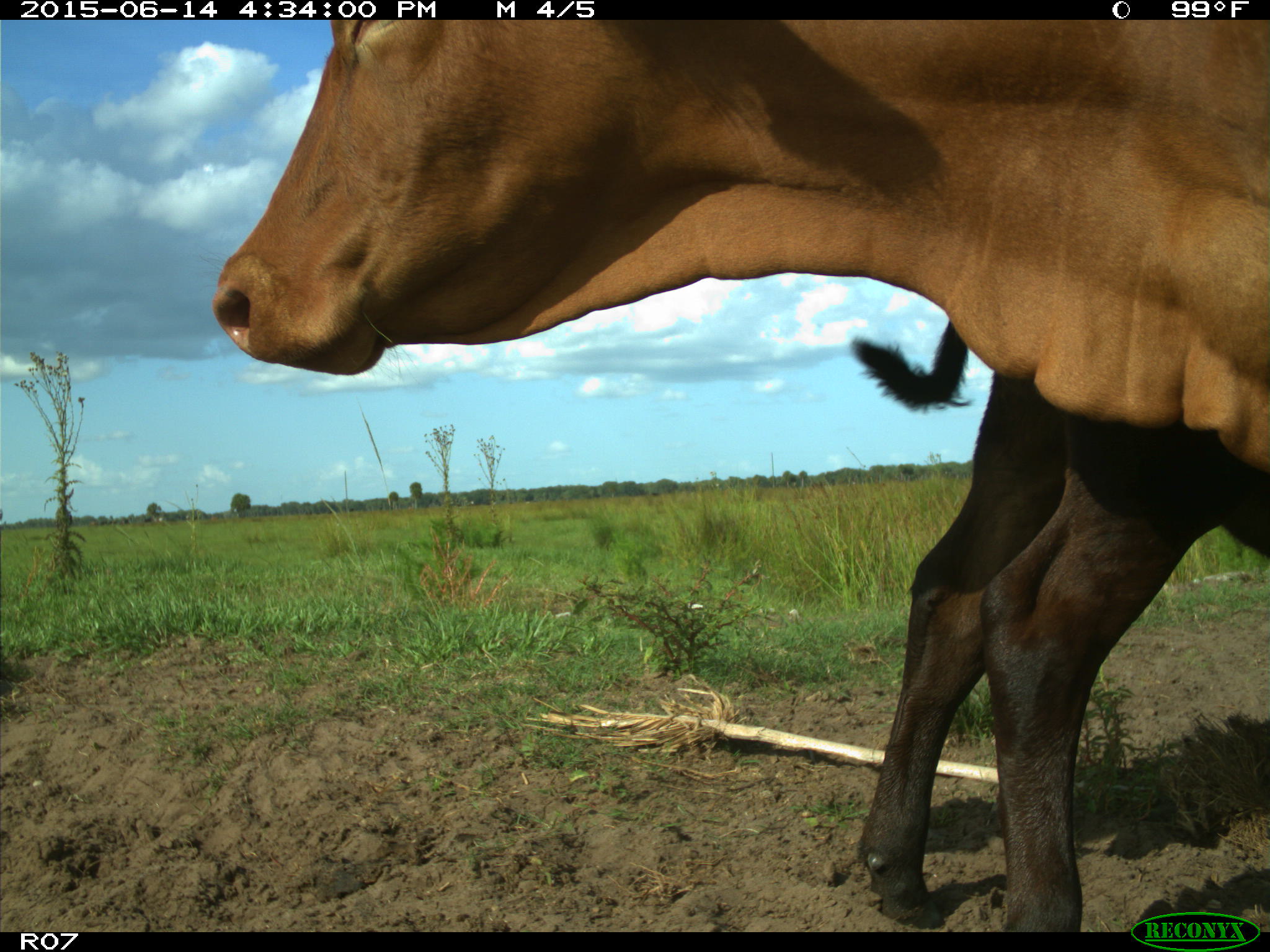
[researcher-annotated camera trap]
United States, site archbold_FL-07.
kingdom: Animalia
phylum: Chordata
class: Mammalia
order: Artiodactyla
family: Bovidae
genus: Bos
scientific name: Bos taurus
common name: domestic cow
Bos taurus (domestic cow).